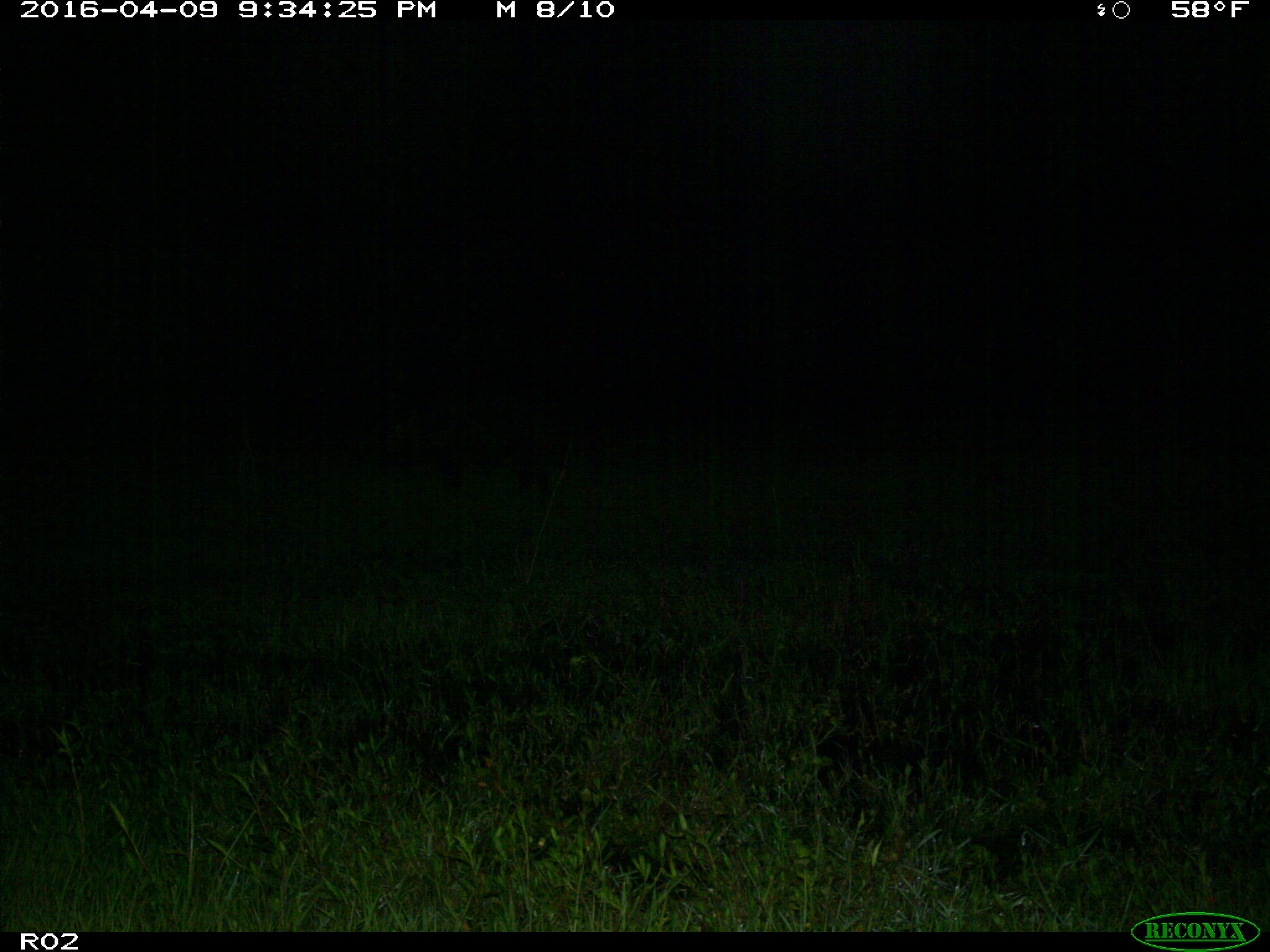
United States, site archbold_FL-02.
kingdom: Animalia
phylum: Chordata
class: Mammalia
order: Artiodactyla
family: Suidae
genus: Sus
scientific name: Sus scrofa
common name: wild boar